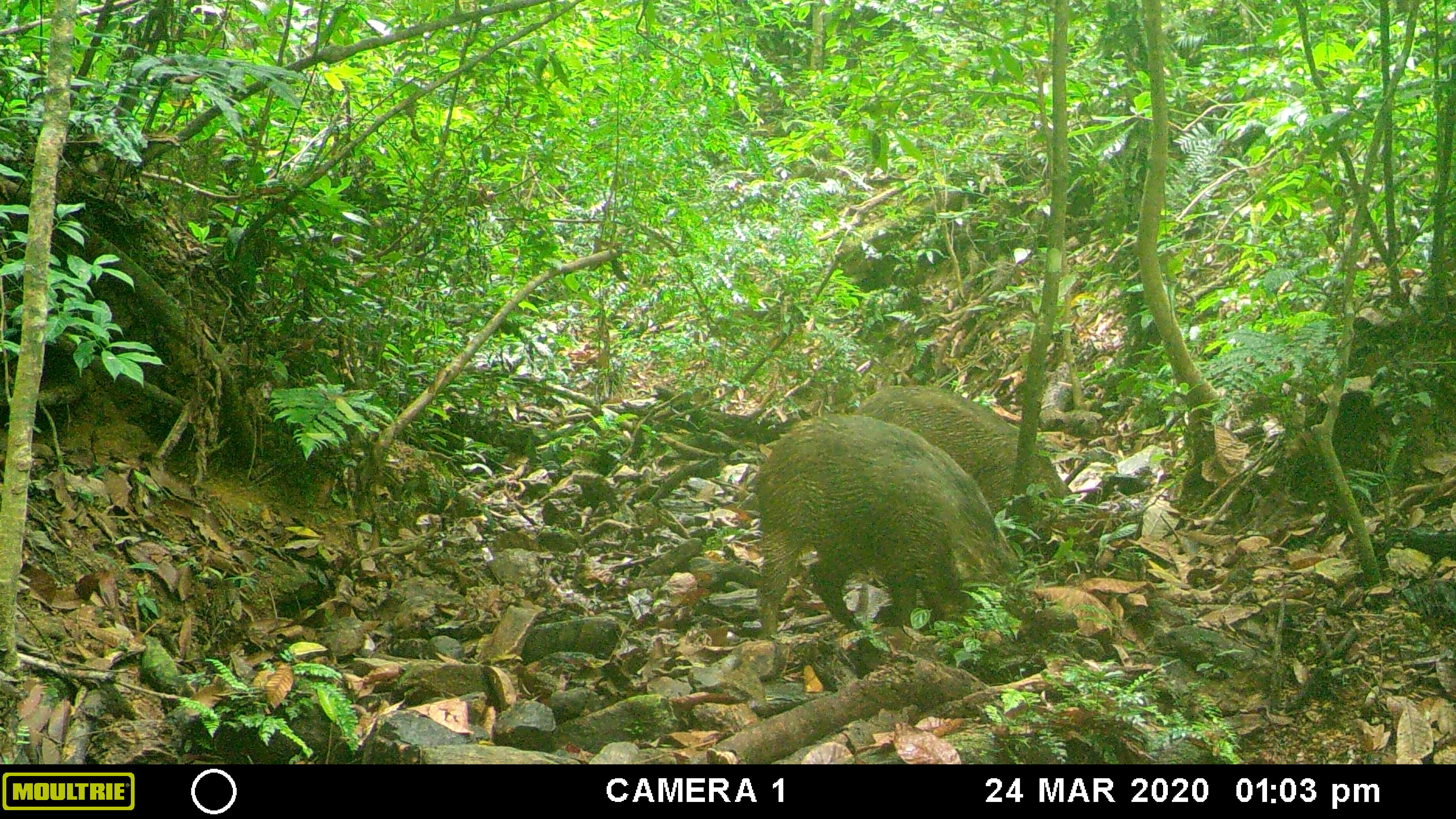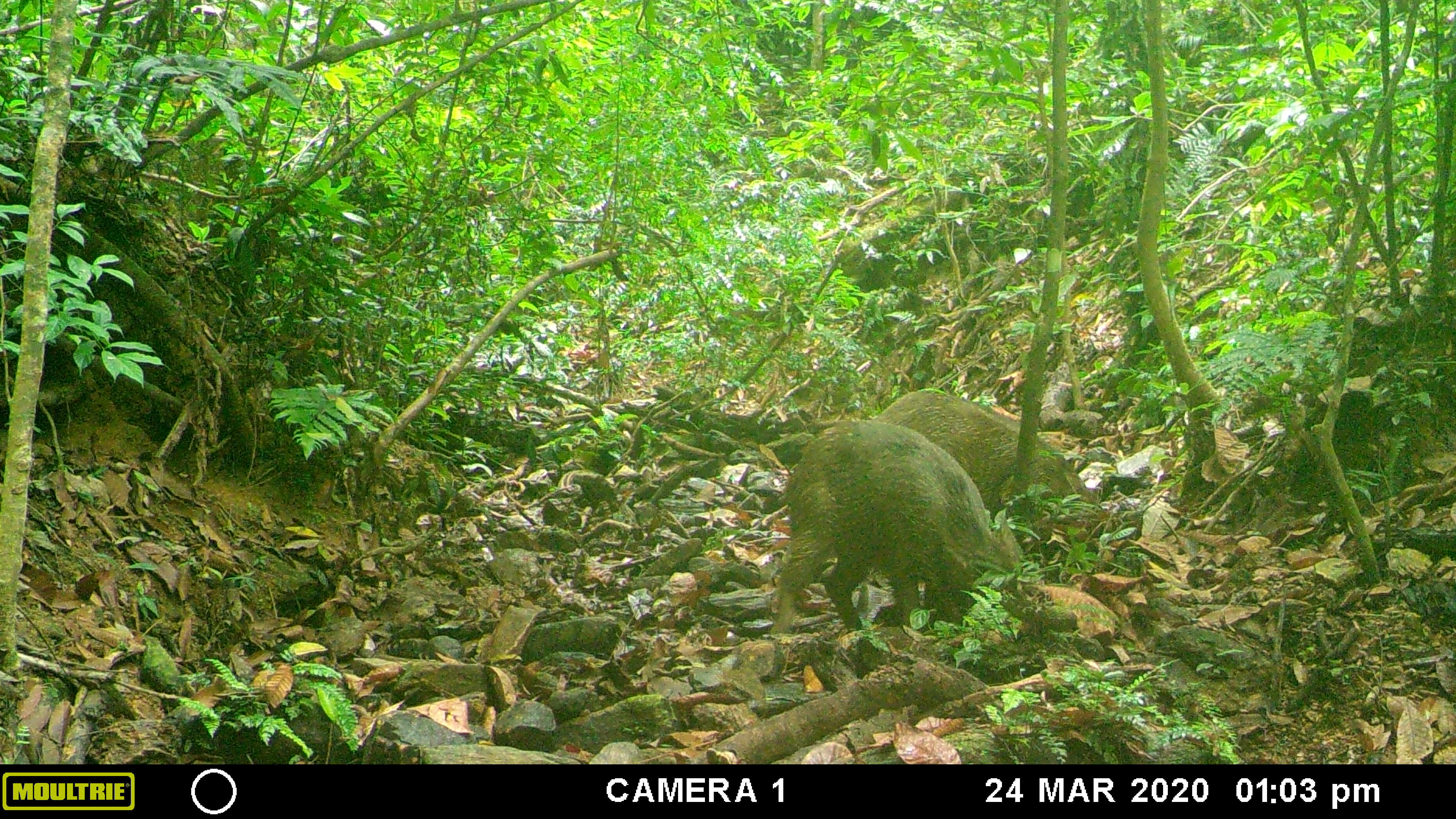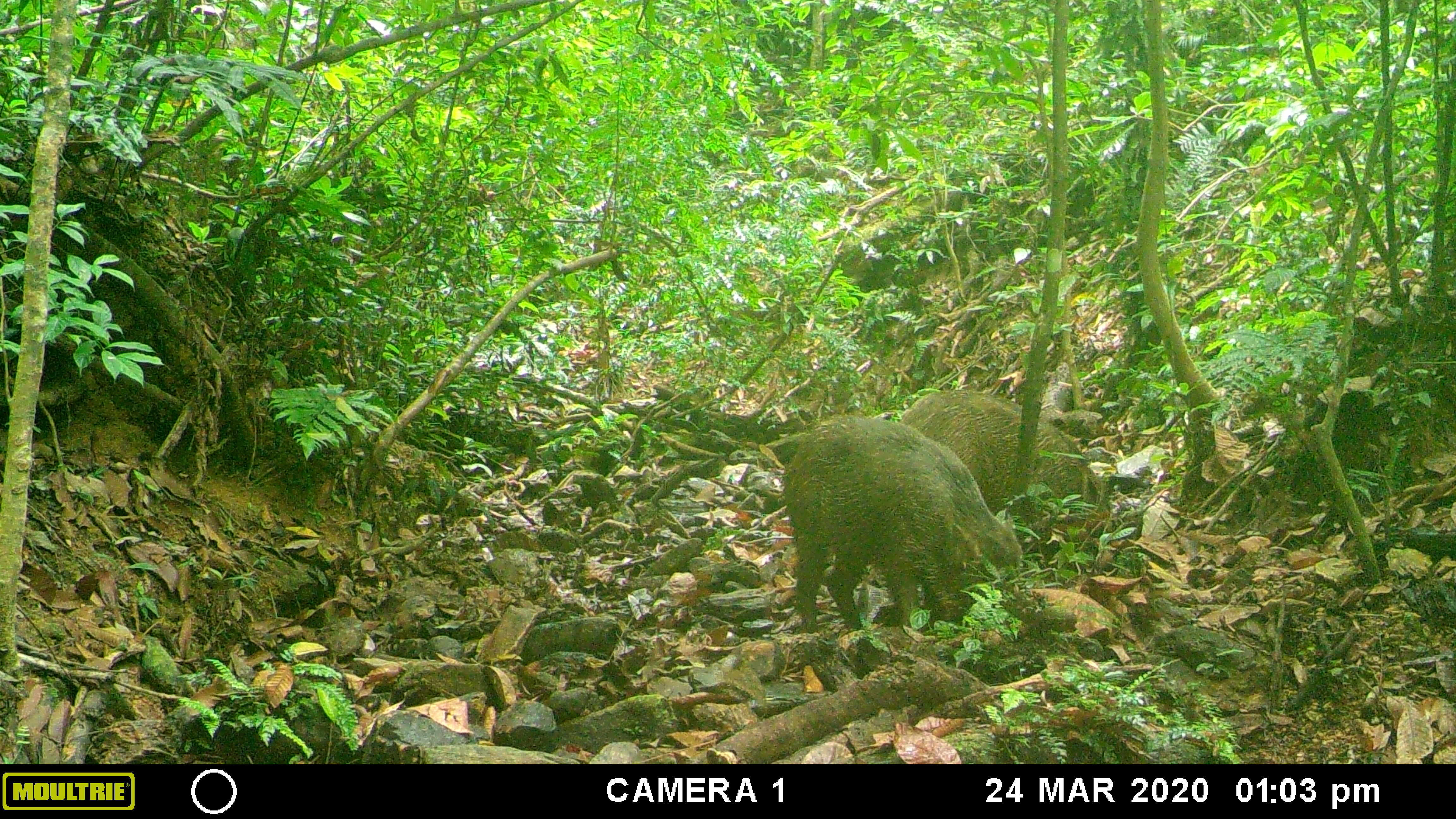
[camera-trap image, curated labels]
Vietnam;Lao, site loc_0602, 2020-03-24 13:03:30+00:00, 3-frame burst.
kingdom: Animalia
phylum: Chordata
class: Mammalia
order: Artiodactyla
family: Suidae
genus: Sus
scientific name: Sus scrofa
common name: eurasian wild pig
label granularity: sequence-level